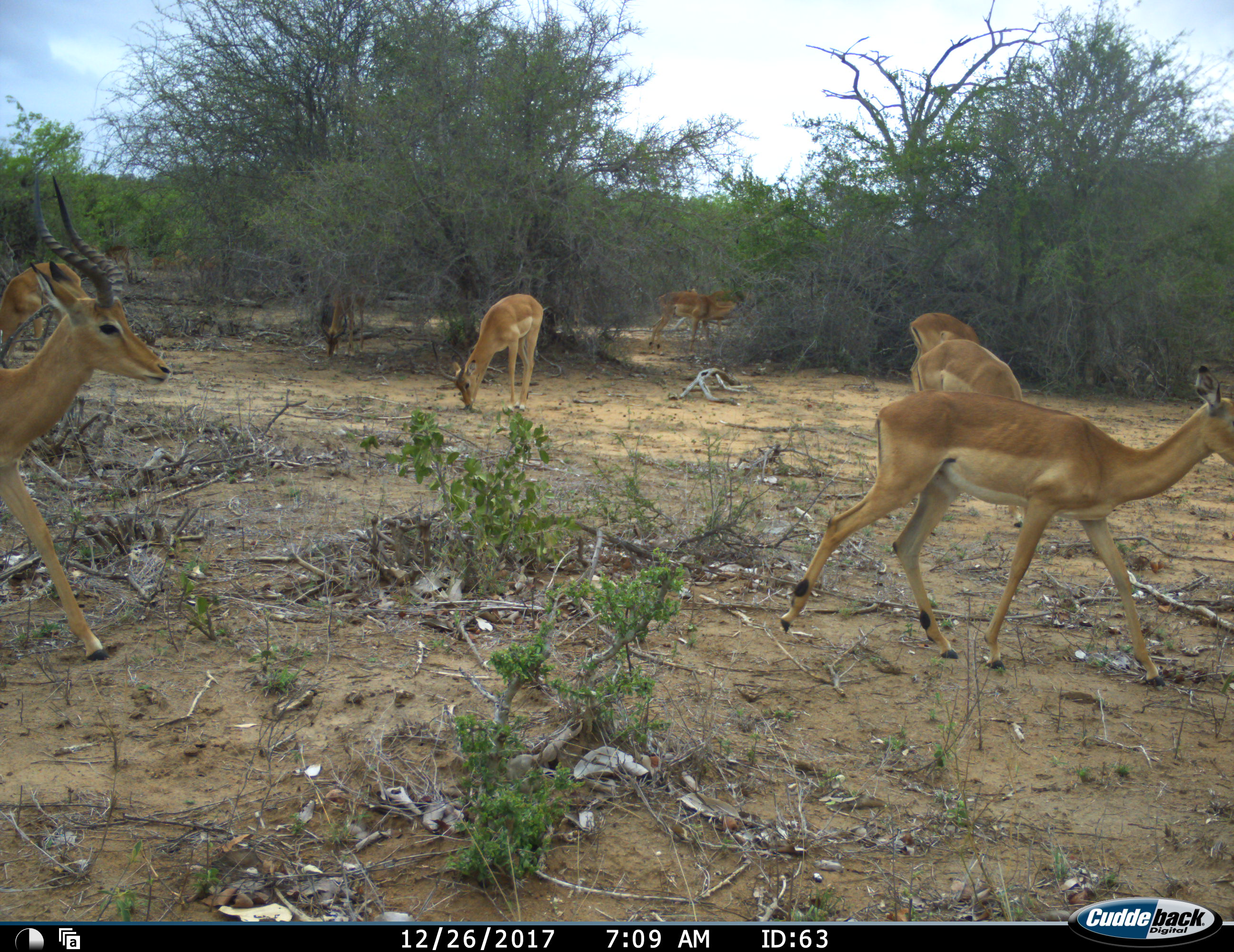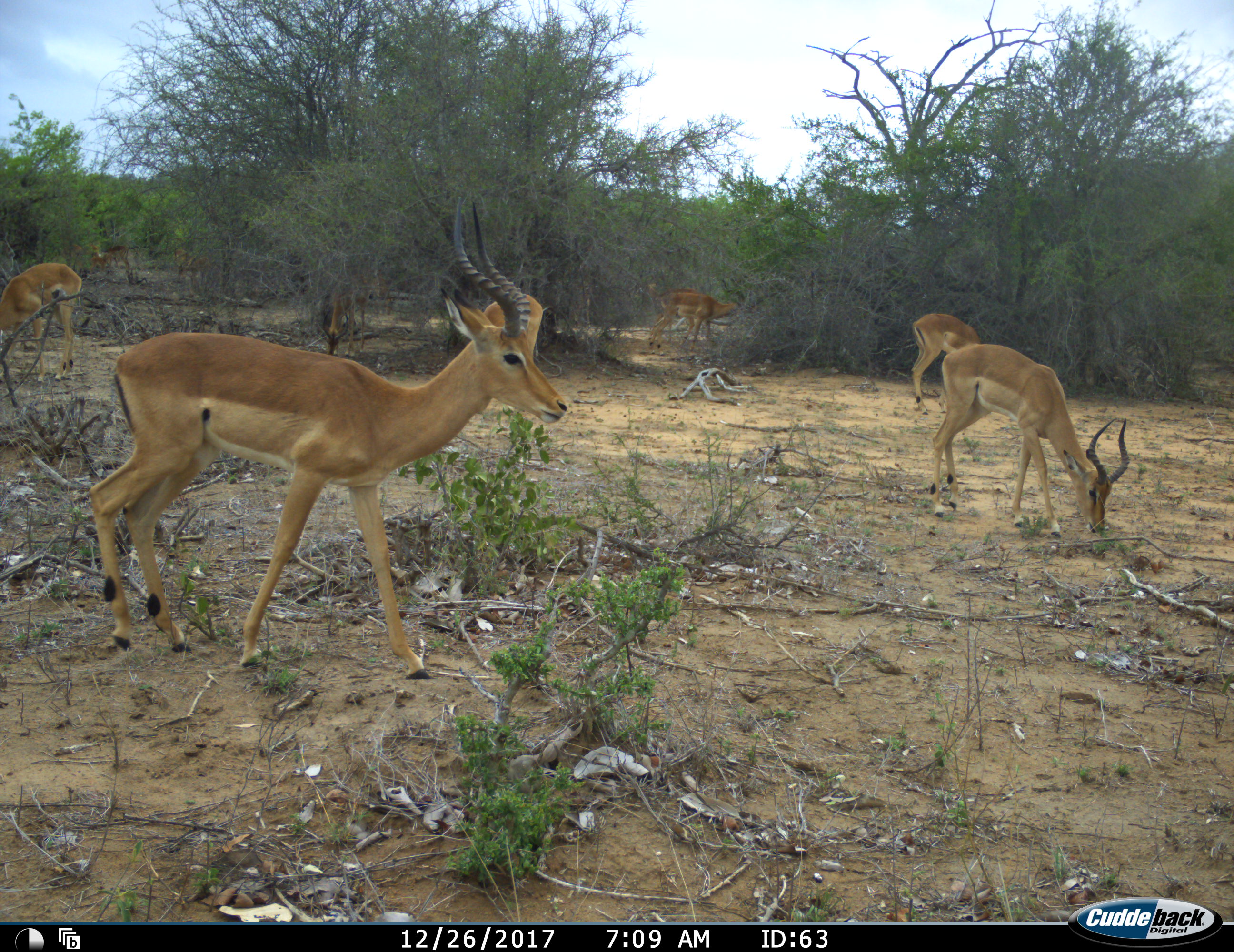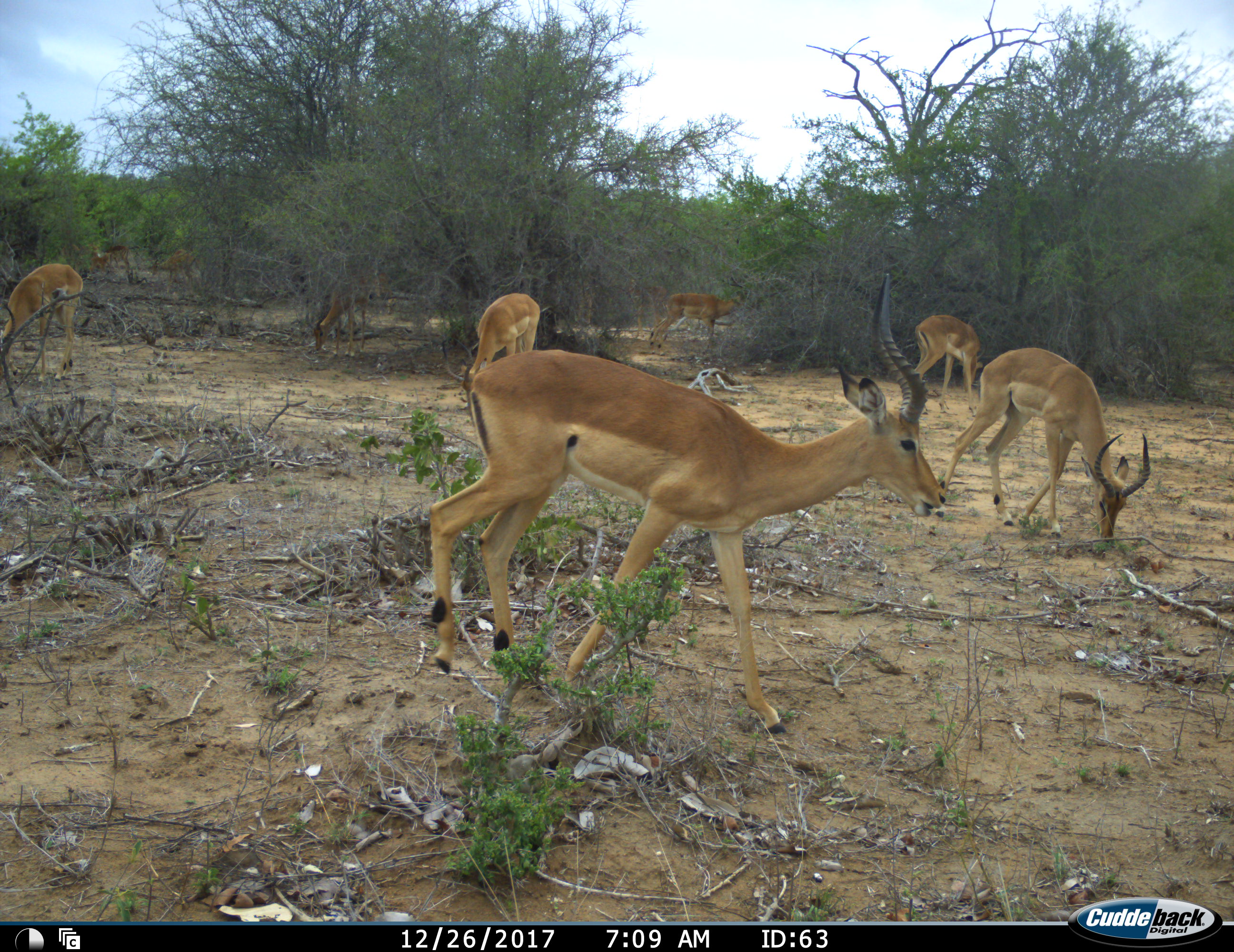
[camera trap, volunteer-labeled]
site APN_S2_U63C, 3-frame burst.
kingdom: Animalia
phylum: Chordata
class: Mammalia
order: Artiodactyla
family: Bovidae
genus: Aepyceros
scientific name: Aepyceros melampus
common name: impala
Impala (Aepyceros melampus), count 9. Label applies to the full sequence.